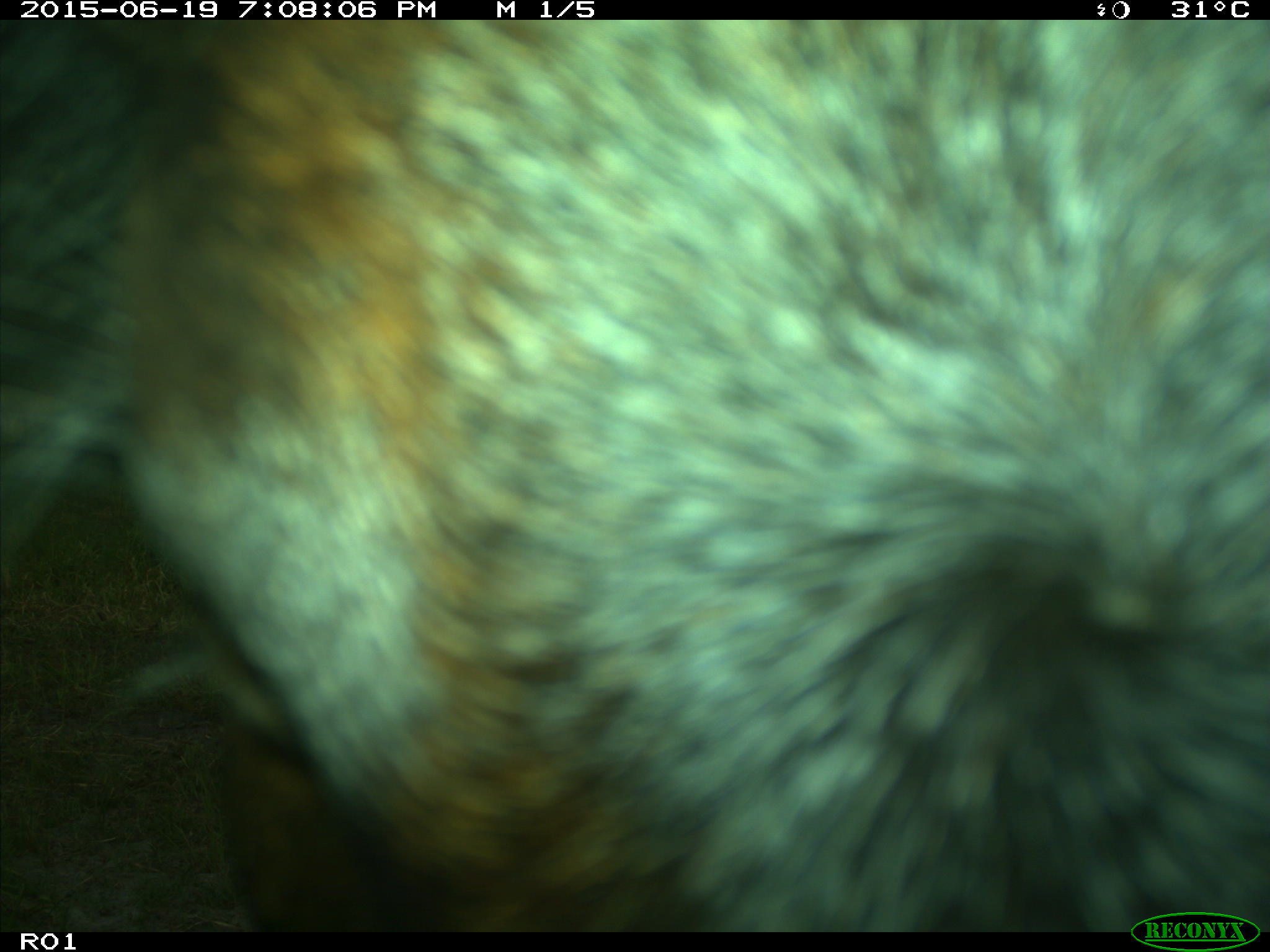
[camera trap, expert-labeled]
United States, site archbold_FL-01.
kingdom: Animalia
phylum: Chordata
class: Mammalia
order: Artiodactyla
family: Bovidae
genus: Bos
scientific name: Bos taurus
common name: domestic cow